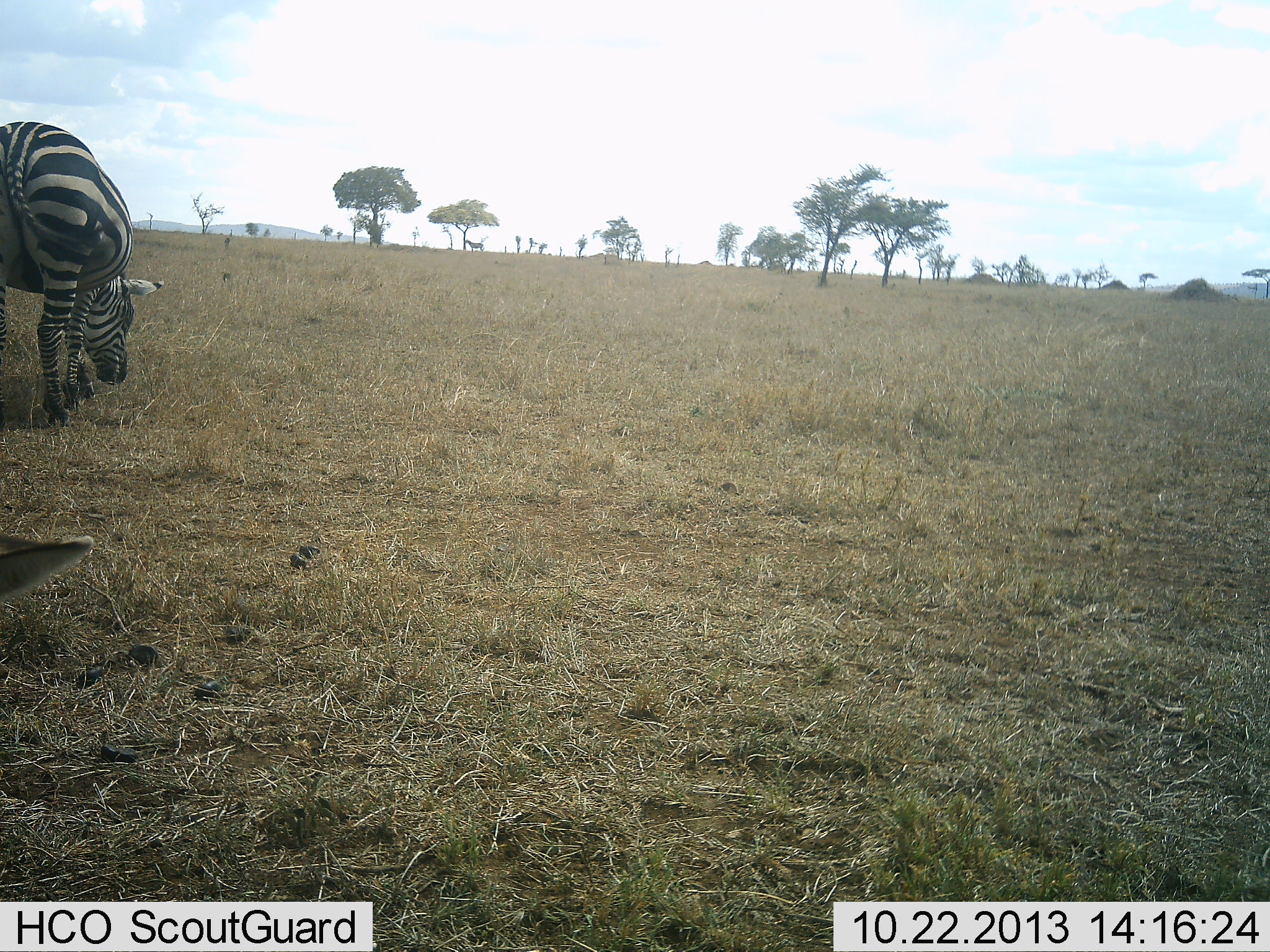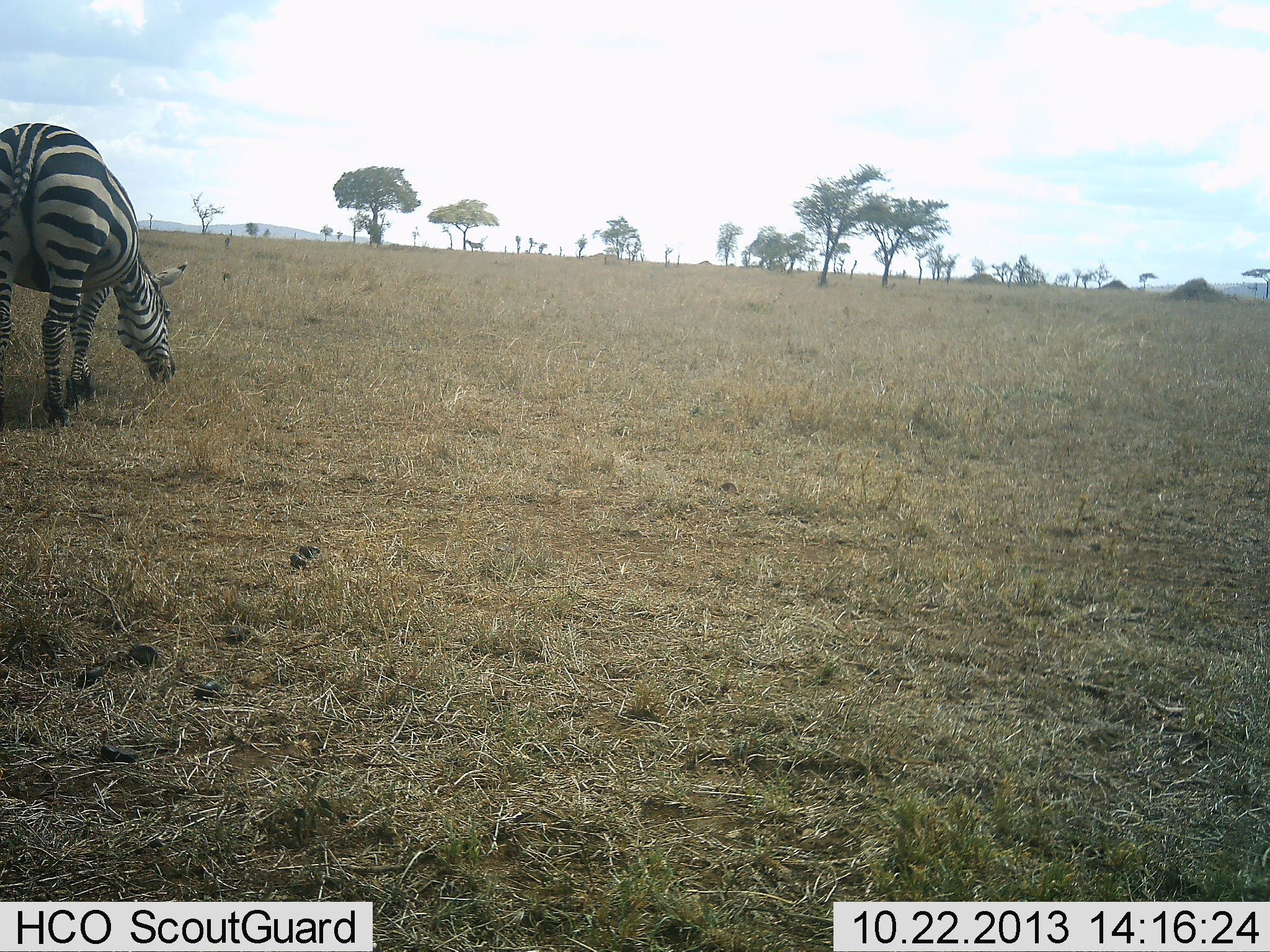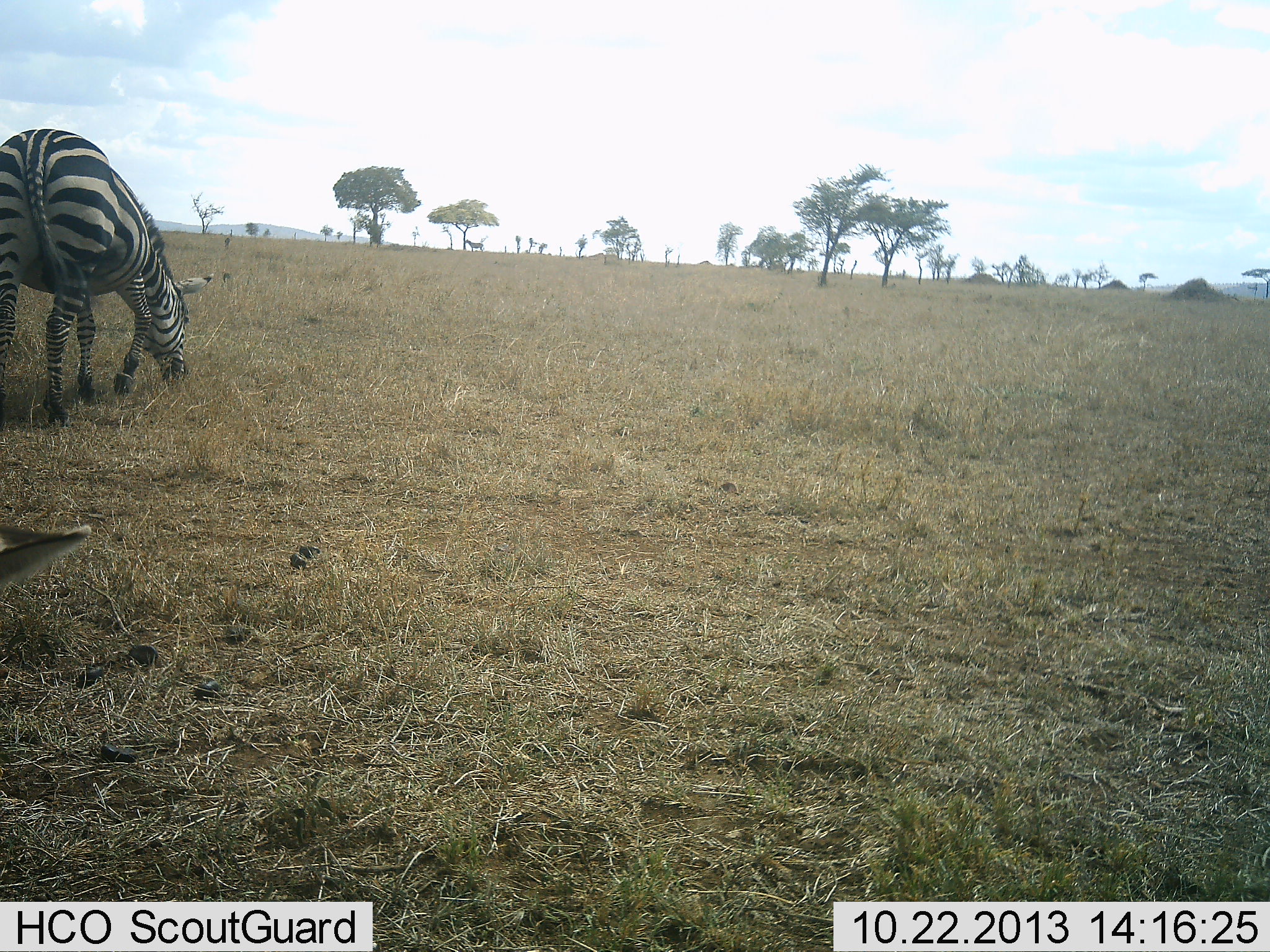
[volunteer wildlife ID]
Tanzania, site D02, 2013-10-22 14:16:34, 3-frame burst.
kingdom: Animalia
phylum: Chordata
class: Mammalia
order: Perissodactyla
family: Equidae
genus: Equus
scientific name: Equus quagga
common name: plains zebra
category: zebra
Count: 1.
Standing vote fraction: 27%.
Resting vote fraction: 0%.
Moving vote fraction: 5%.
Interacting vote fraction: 0%.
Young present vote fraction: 0%.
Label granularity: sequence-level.